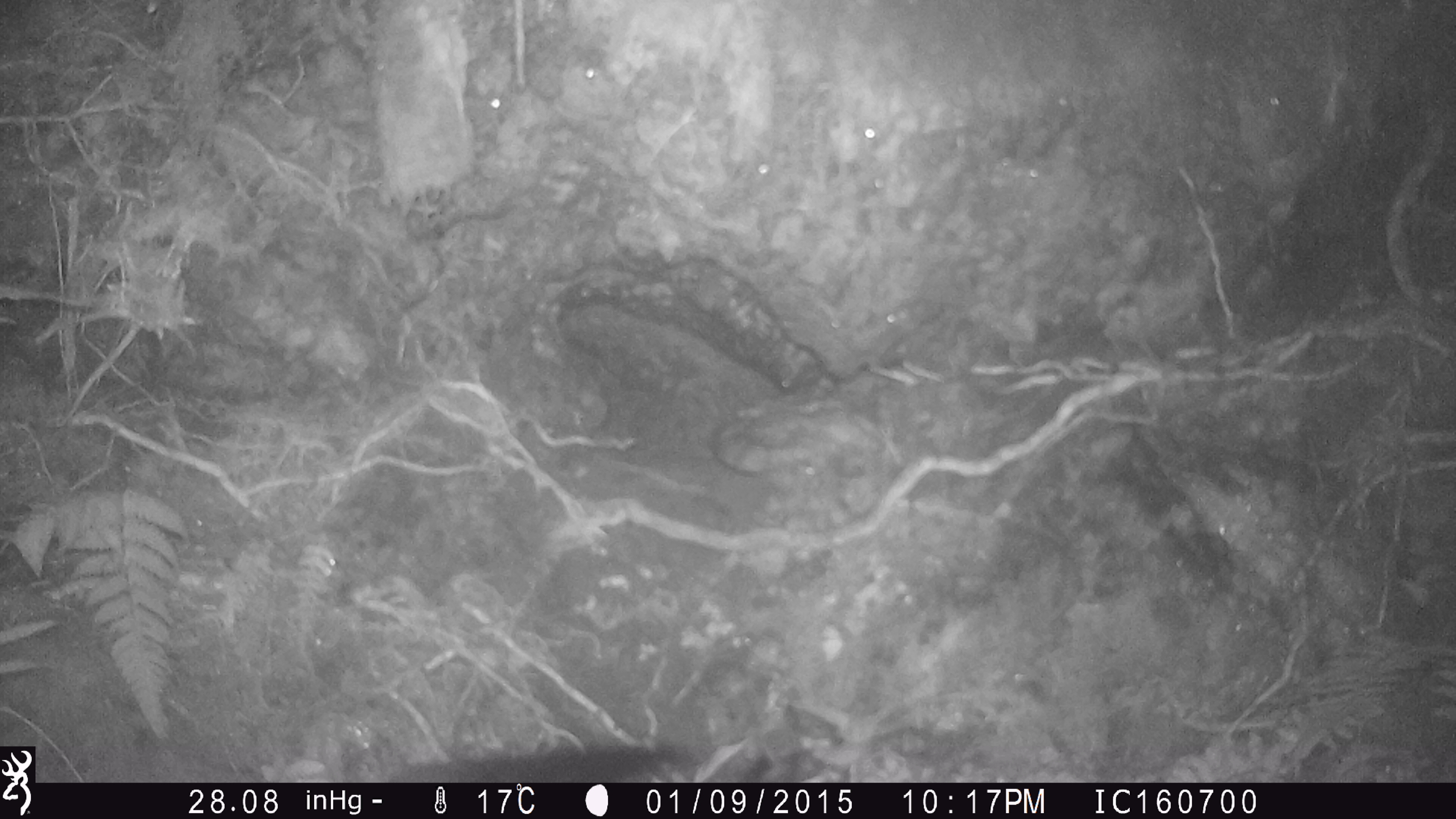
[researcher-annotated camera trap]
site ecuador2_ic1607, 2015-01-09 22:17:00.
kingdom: Animalia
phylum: Chordata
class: Aves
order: Strigiformes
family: Strigidae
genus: Asio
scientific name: Asio flammeus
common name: short-eared owl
Short-eared owl (Asio flammeus).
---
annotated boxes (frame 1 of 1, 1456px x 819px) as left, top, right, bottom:
short-eared owl: 387, 738, 688, 782
unknown: 387, 738, 688, 782